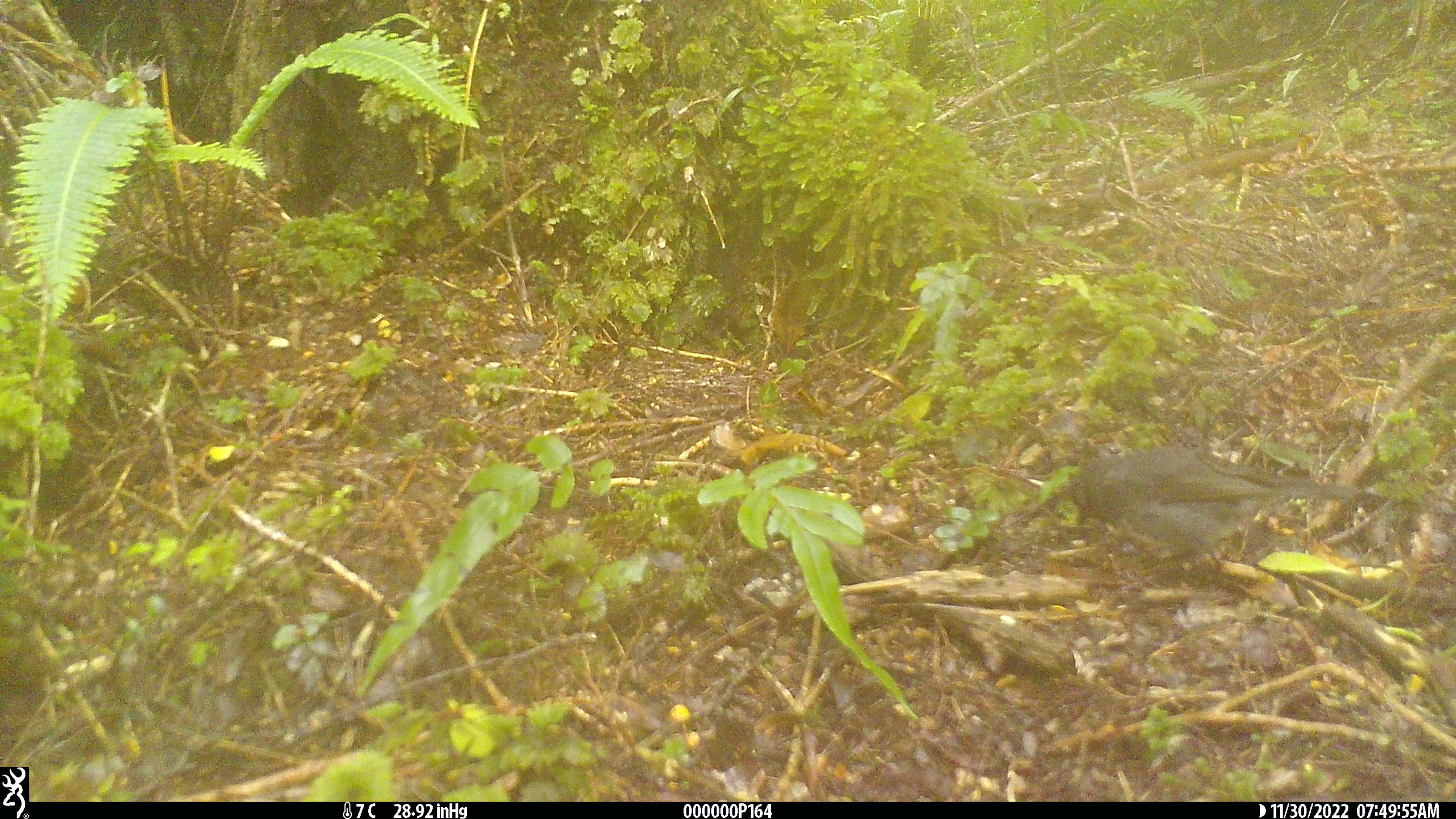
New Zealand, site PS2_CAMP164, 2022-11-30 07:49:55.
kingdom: Animalia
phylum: Chordata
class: Aves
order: Passeriformes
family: Petroicidae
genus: Petroica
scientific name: Petroica australis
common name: new zealand robin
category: robin